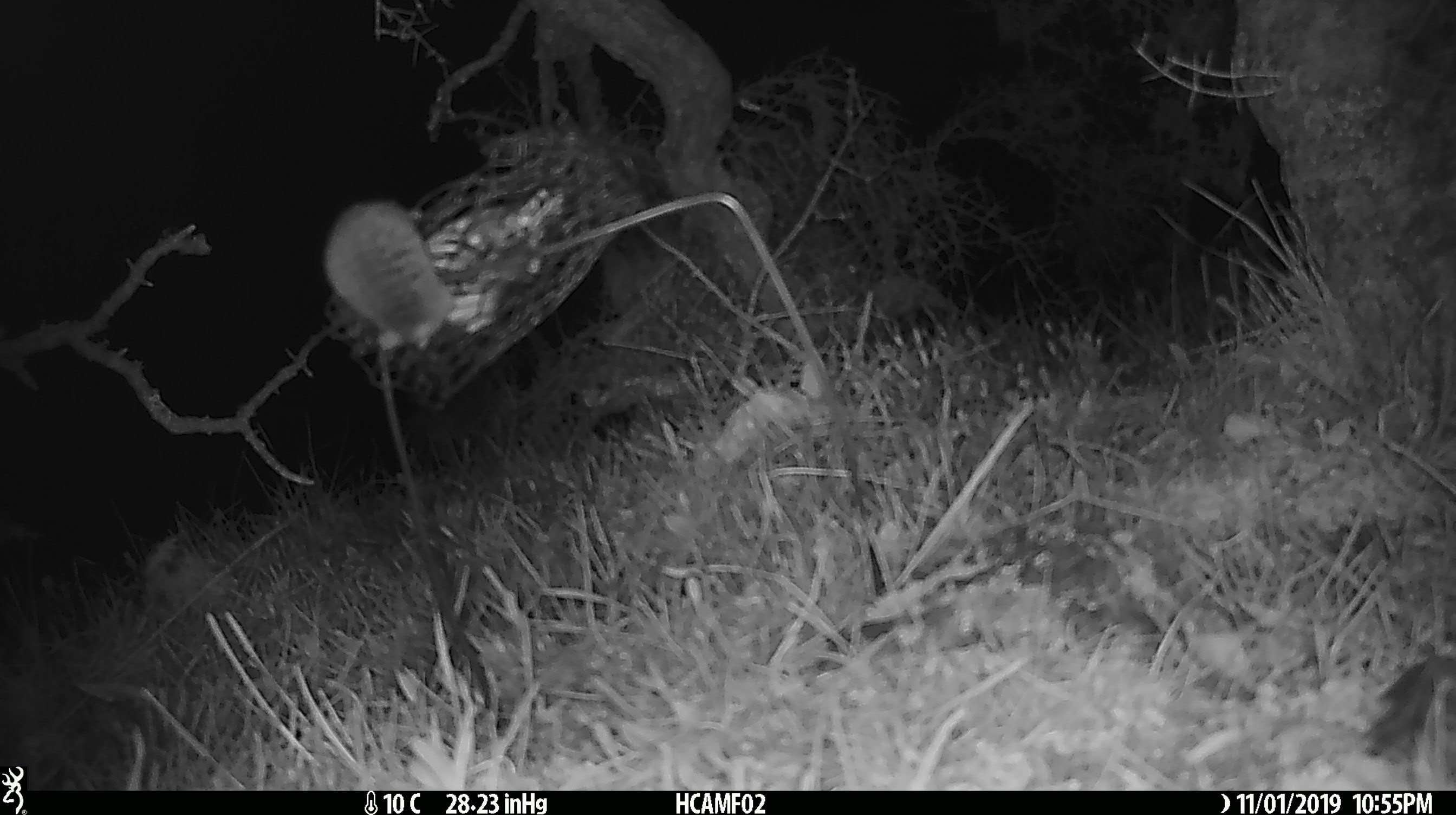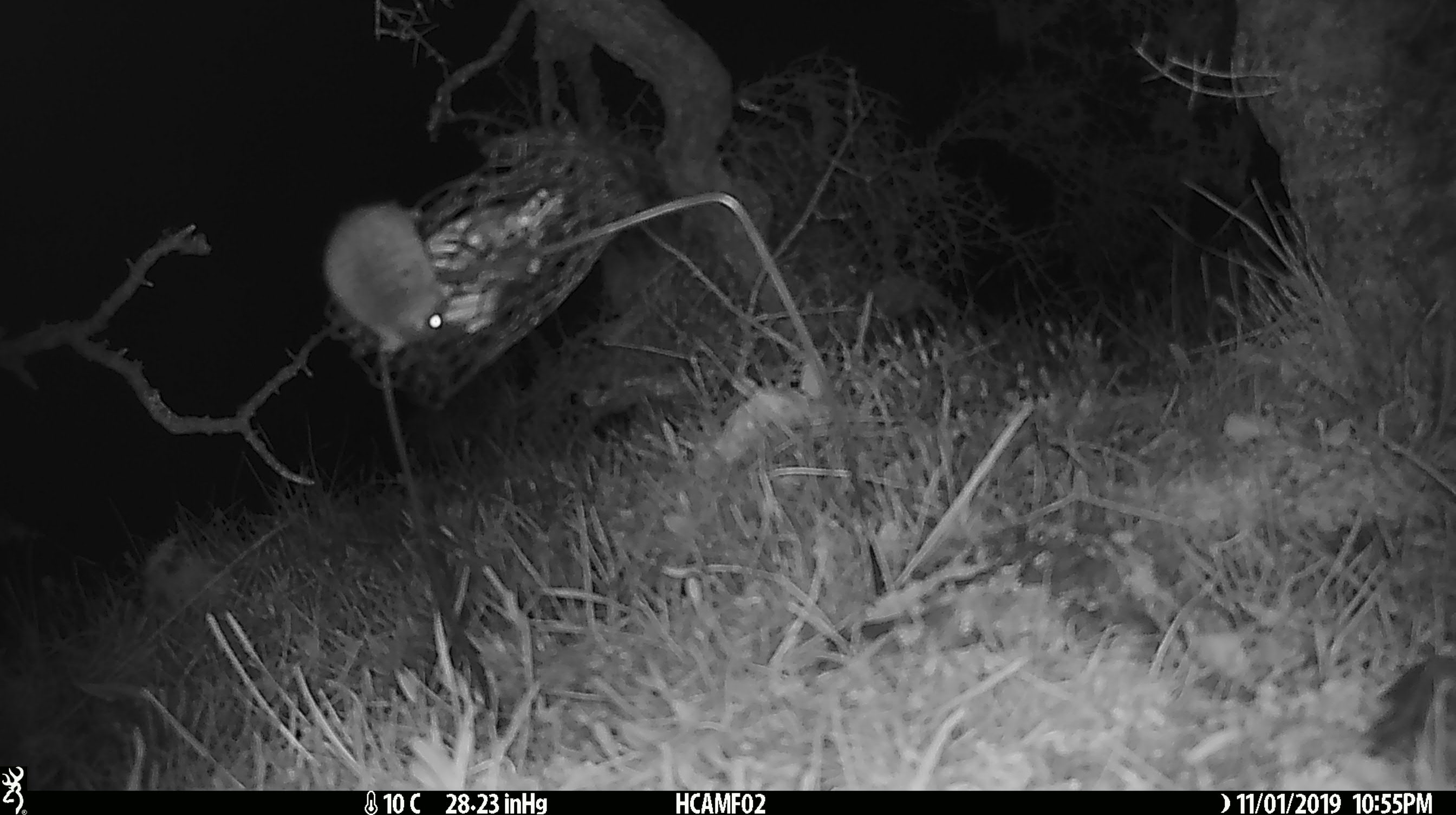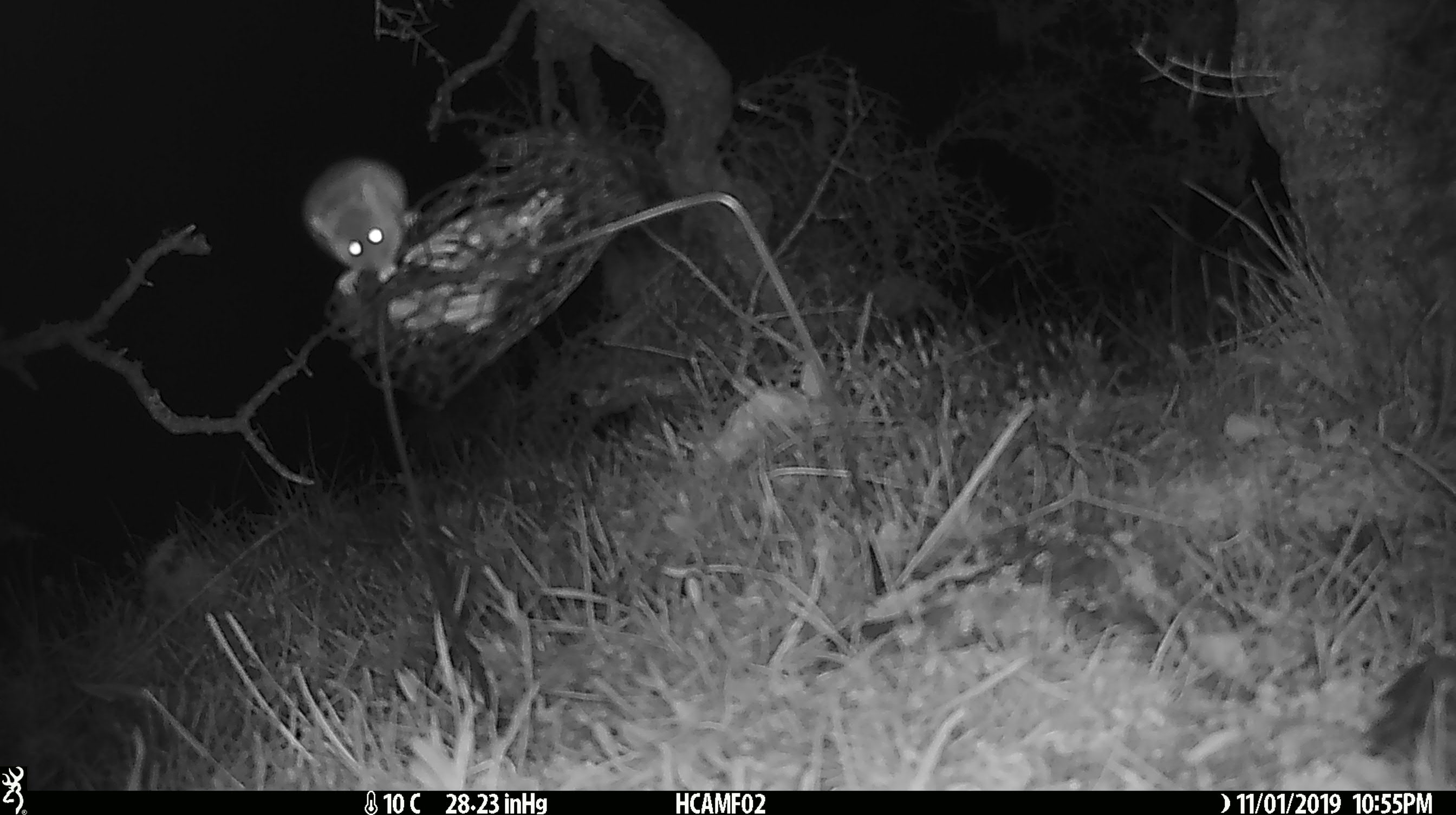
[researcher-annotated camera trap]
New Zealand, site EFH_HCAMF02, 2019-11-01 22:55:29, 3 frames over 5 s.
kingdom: Animalia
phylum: Chordata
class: Mammalia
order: Rodentia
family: Muridae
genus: Mus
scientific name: Mus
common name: mouse